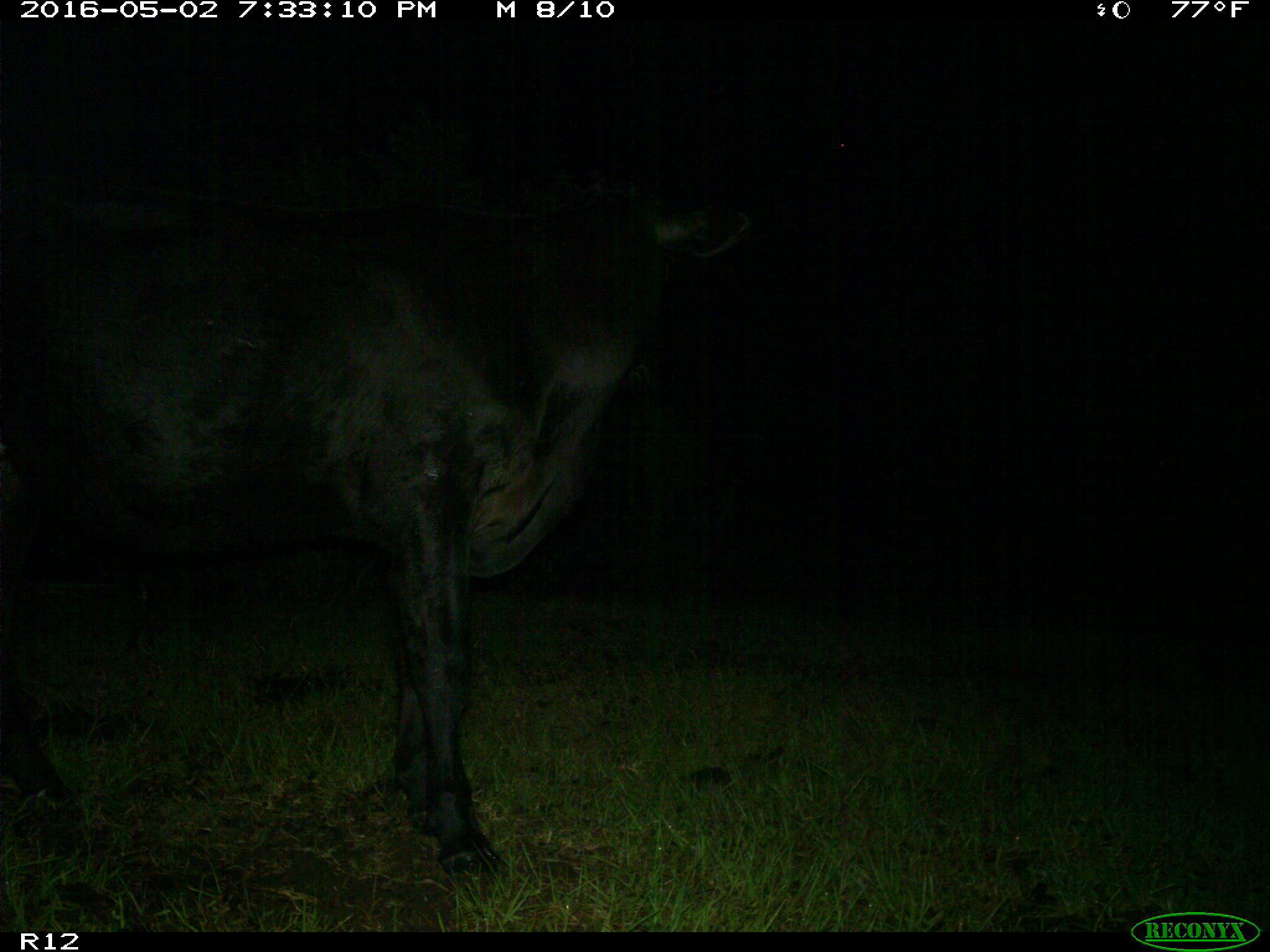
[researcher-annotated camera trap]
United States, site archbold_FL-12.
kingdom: Animalia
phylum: Chordata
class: Mammalia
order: Artiodactyla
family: Bovidae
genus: Bos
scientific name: Bos taurus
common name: domestic cow